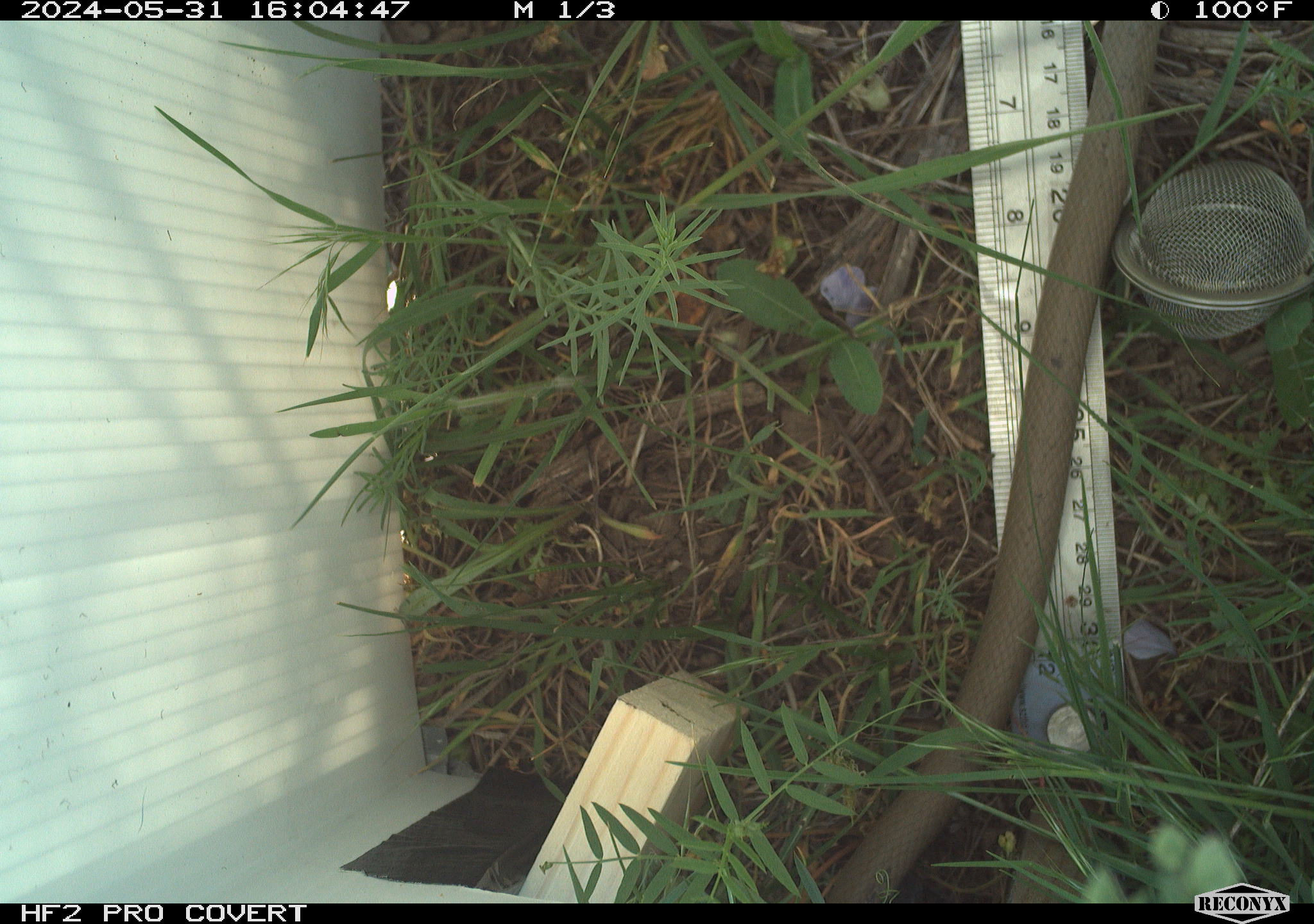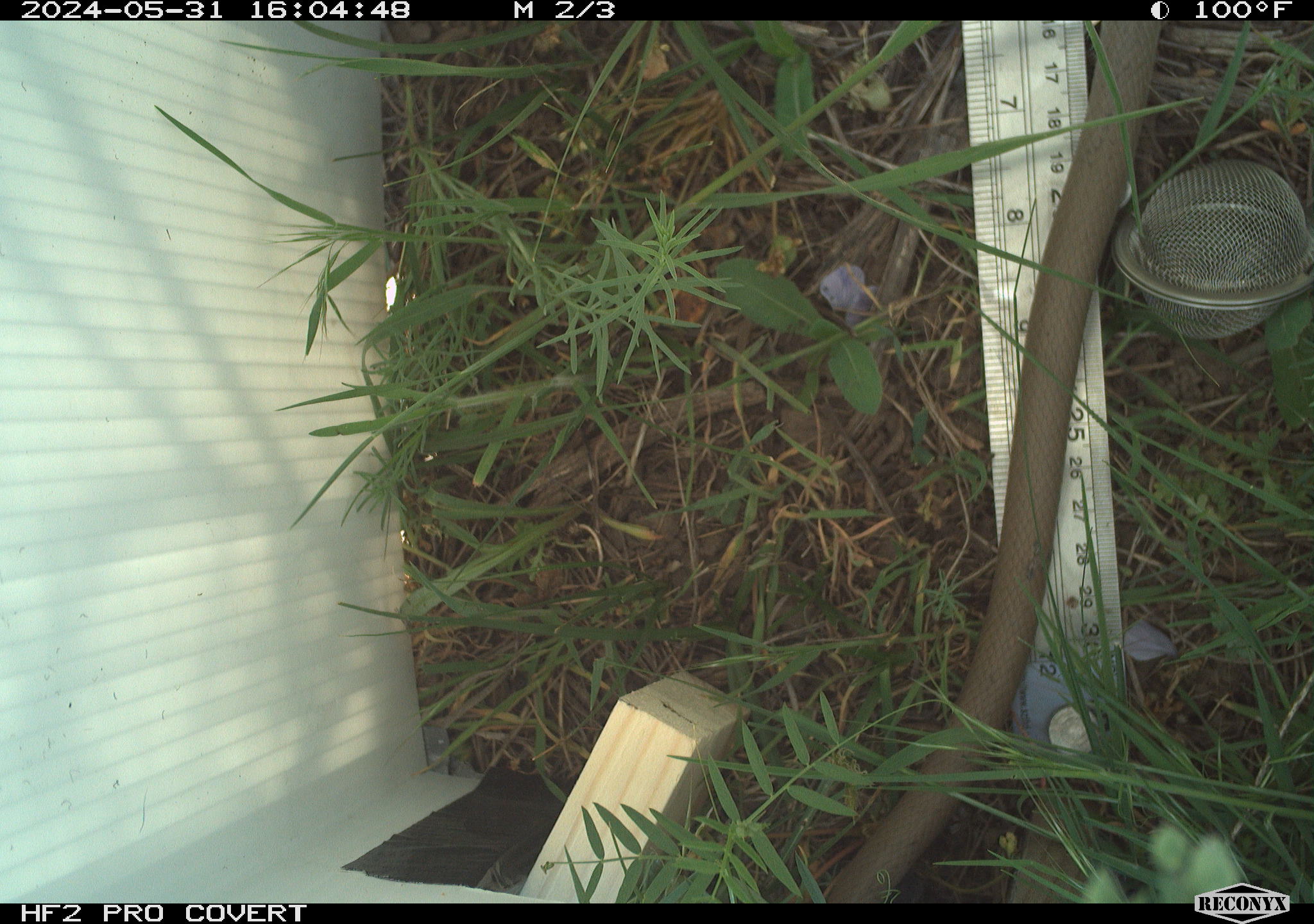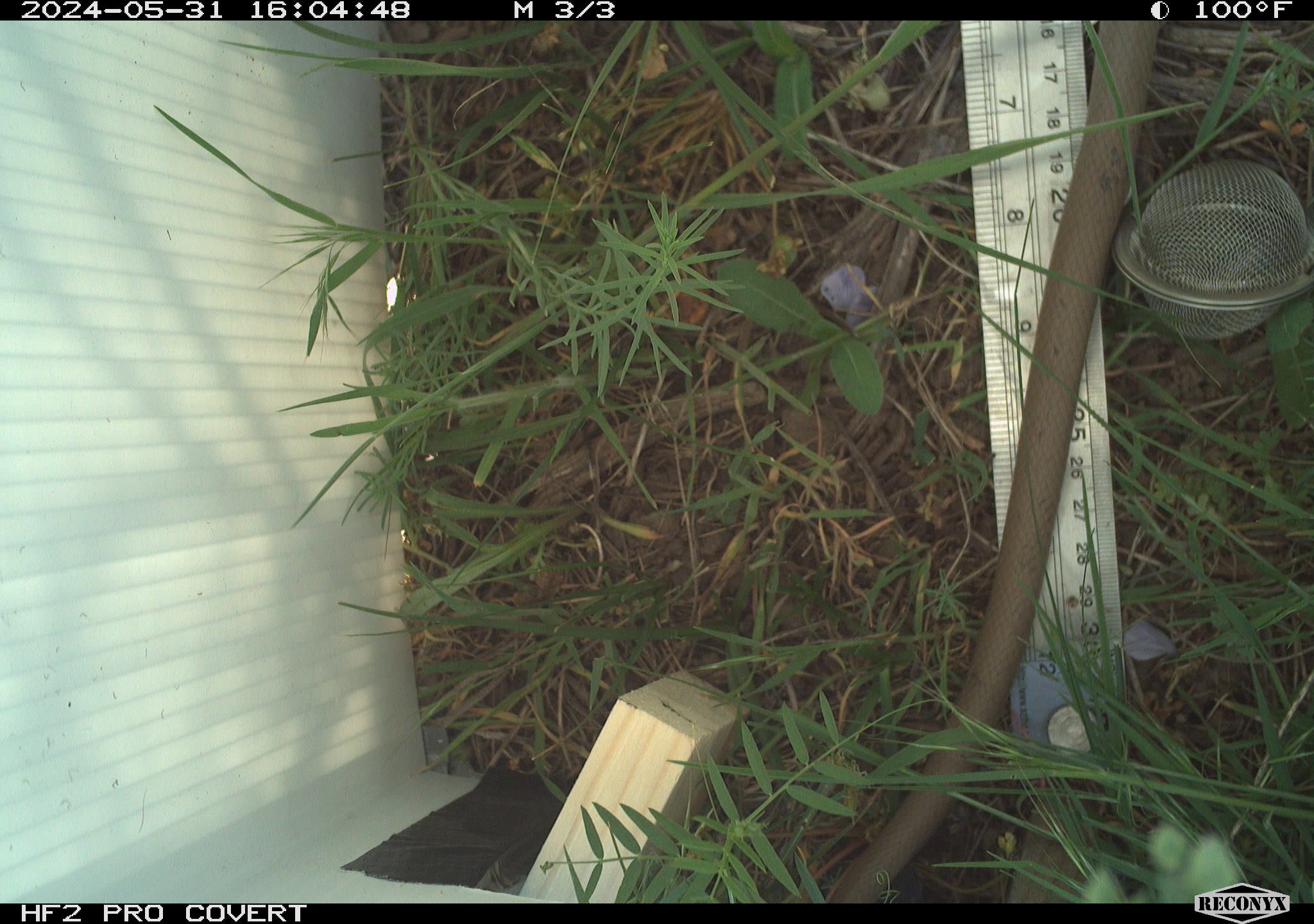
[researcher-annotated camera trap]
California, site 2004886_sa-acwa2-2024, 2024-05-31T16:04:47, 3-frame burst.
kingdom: Animalia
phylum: Chordata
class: Reptilia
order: Squamata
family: Colubridae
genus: Coluber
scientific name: Coluber constrictor mormon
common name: western yellow-bellied racer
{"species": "western yellow-bellied racer (Coluber constrictor mormon)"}